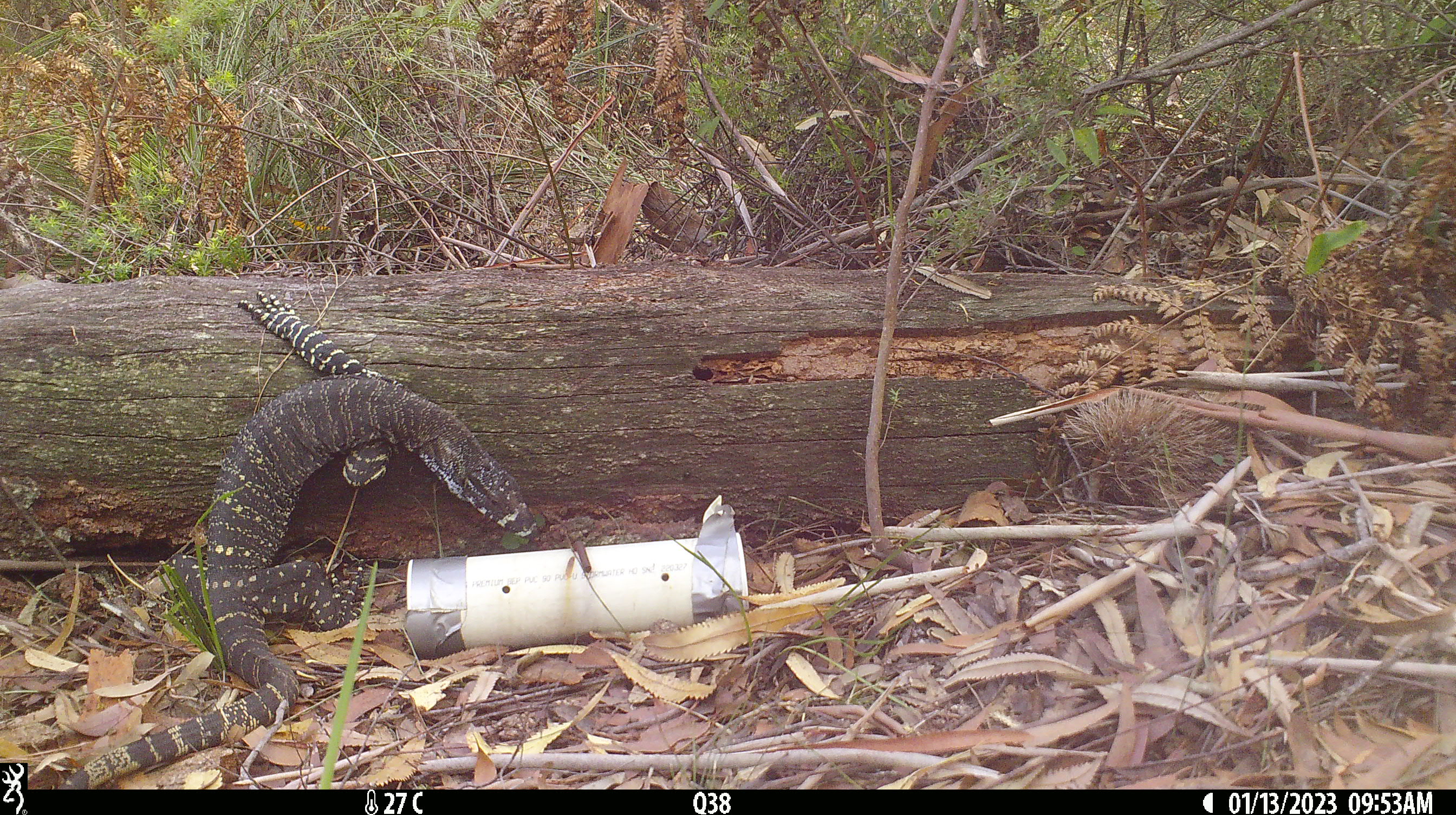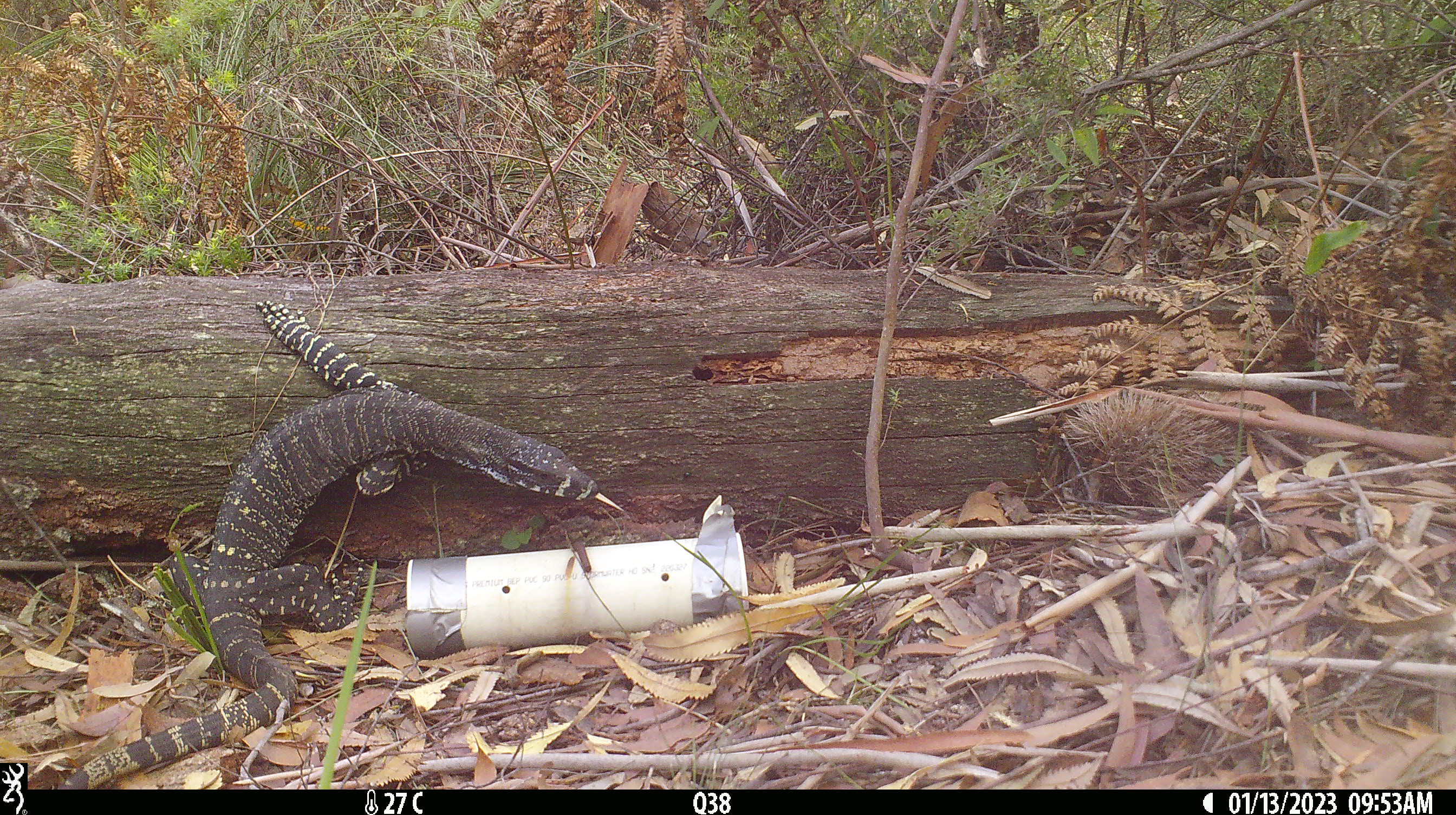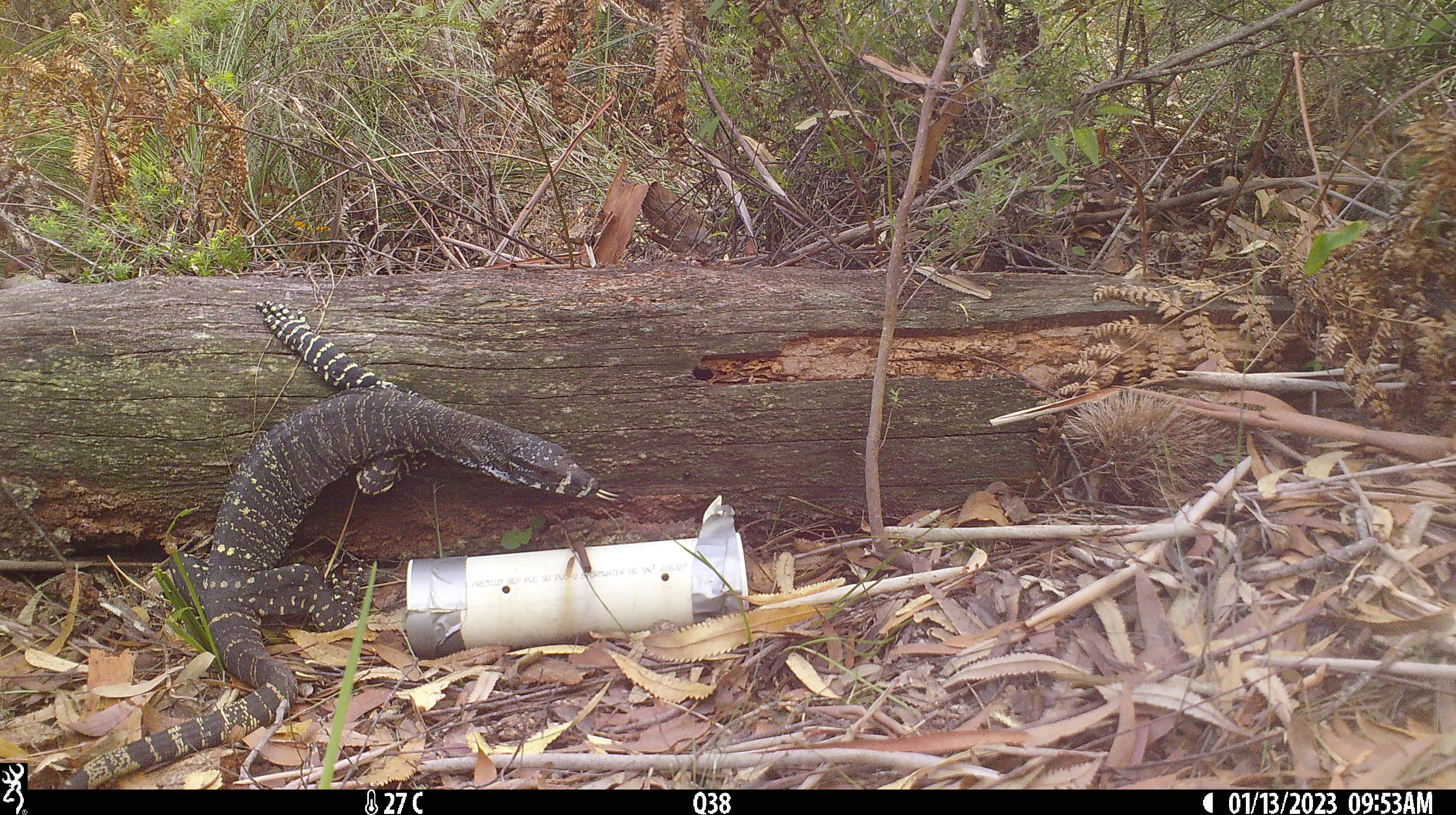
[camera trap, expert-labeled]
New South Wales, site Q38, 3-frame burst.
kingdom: Animalia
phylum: Chordata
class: Reptilia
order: Squamata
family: Varanidae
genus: Varanus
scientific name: Varanus varius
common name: lace monitor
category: goanna